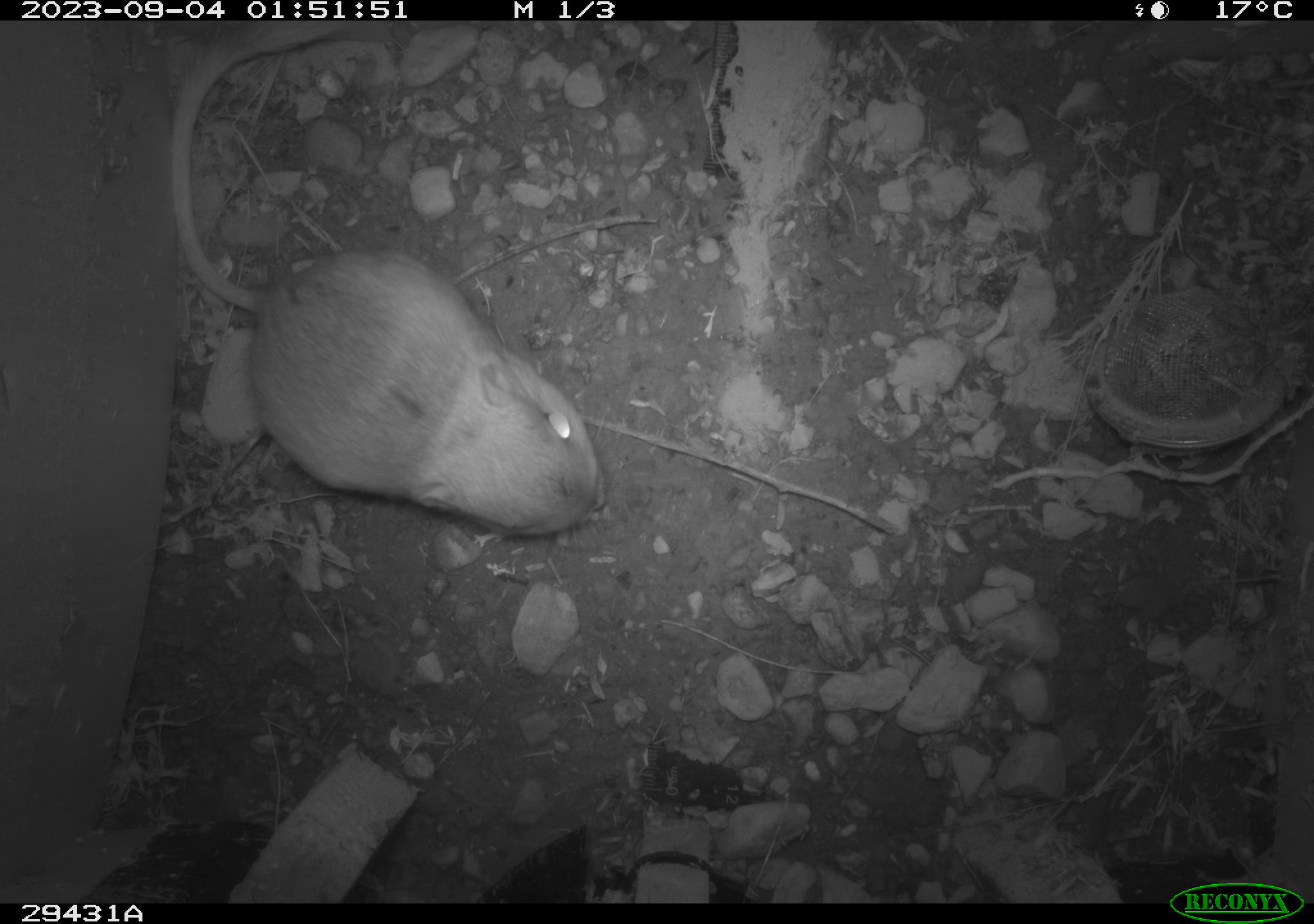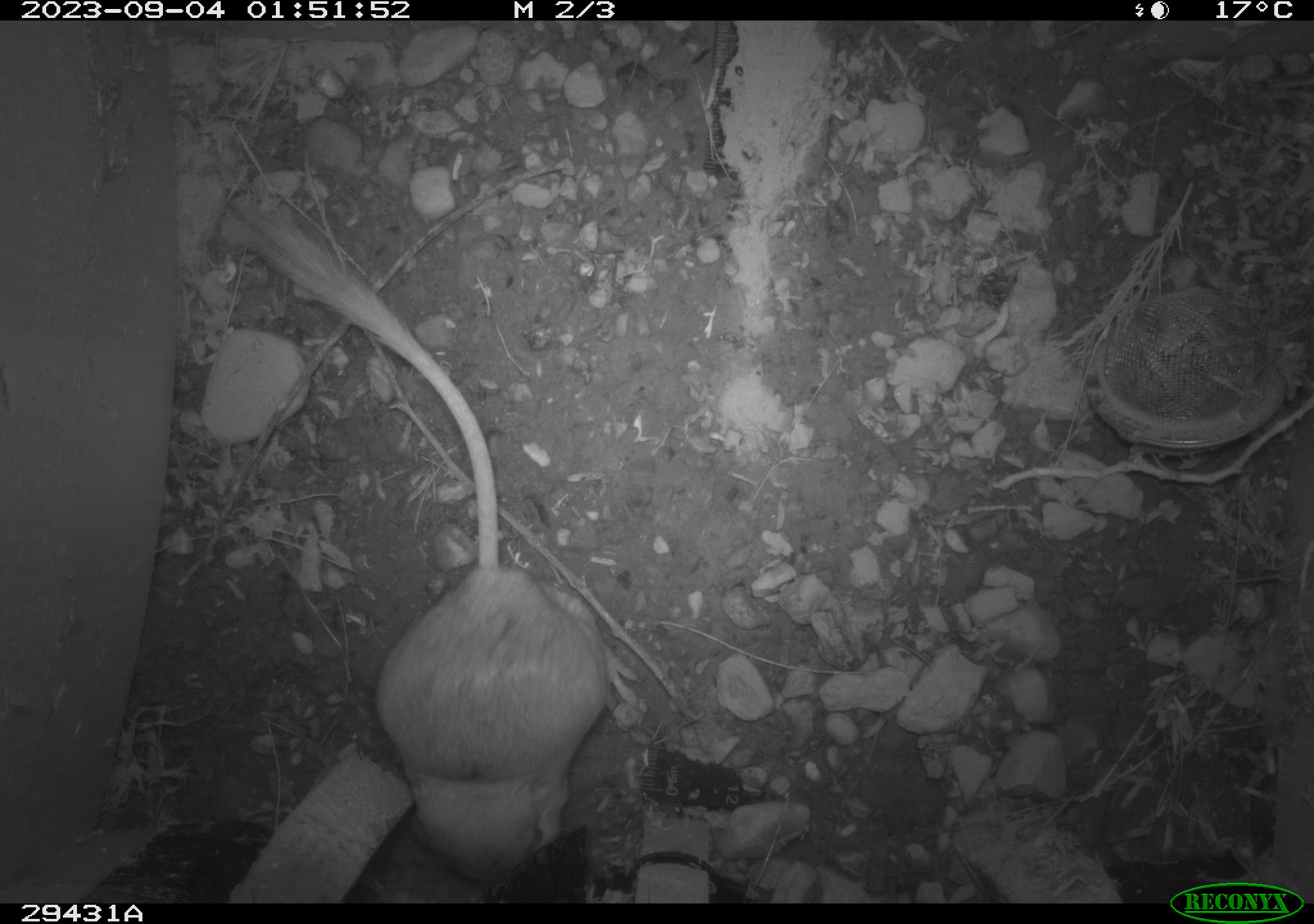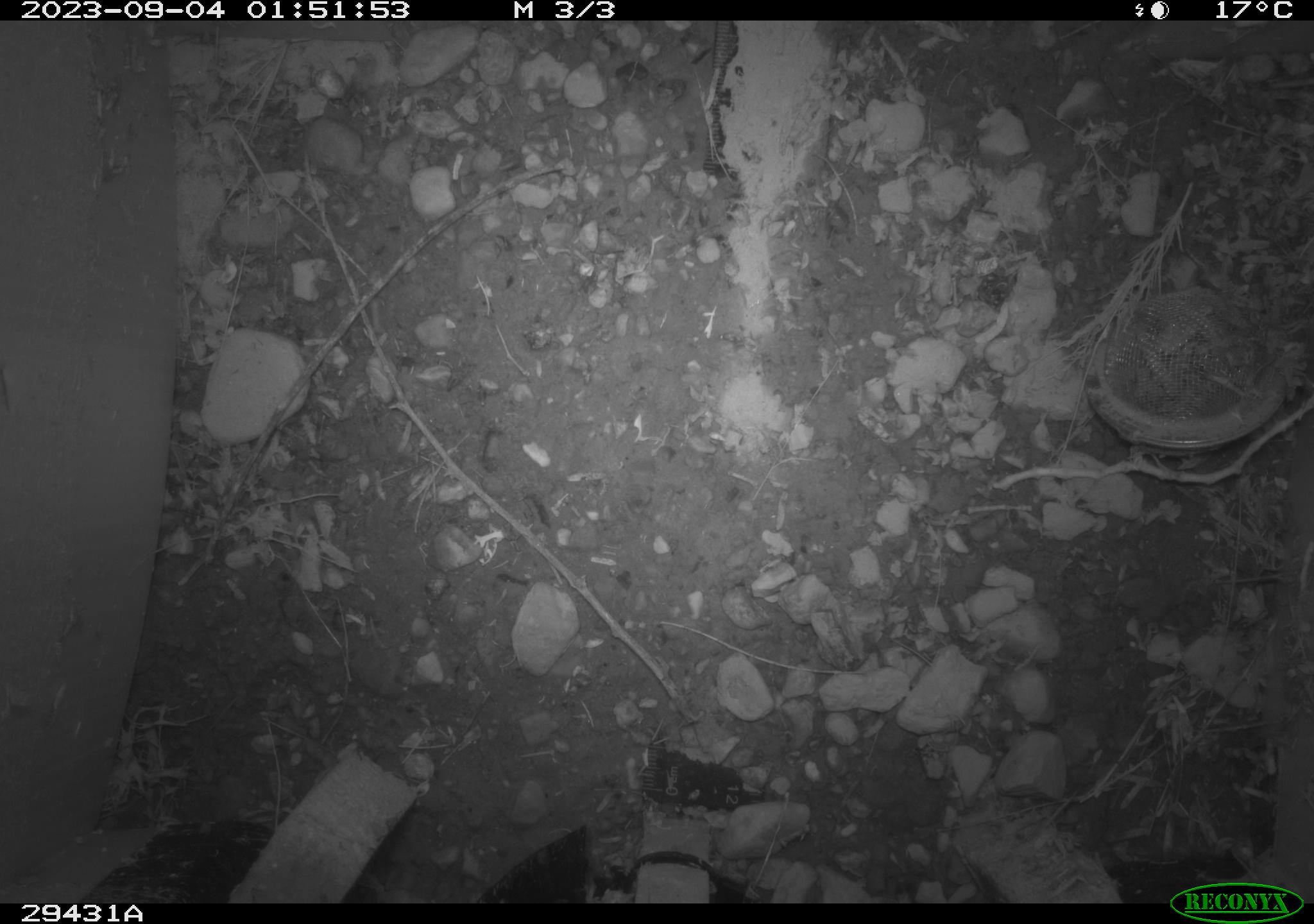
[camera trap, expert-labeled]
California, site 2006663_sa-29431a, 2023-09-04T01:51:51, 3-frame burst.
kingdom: Animalia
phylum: Chordata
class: Mammalia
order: Rodentia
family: Heteromyidae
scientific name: Heteromyidae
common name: kangaroo rats and pocket mice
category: heteromyidae family